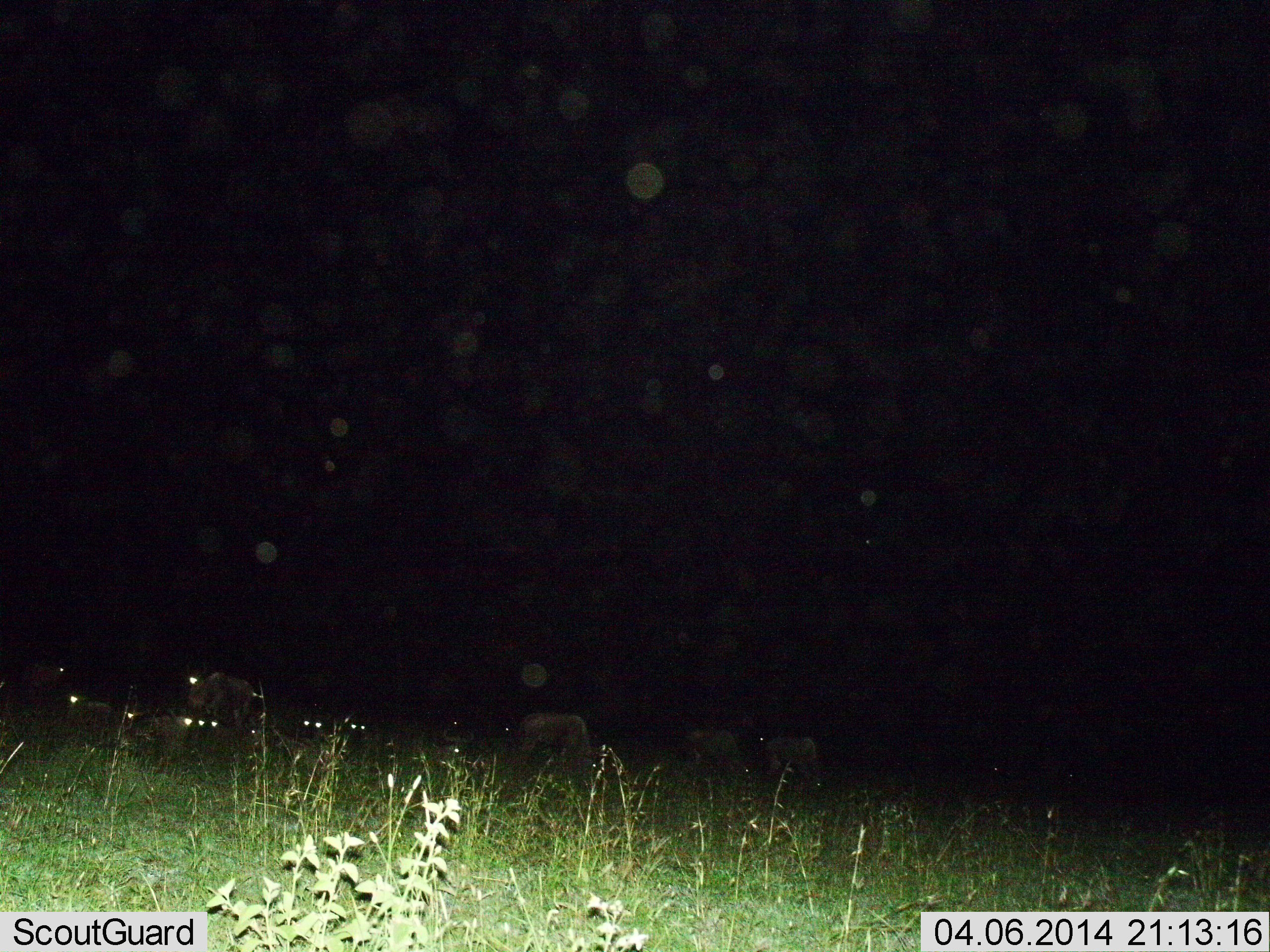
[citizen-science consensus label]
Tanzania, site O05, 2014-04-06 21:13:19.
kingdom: Animalia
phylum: Chordata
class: Mammalia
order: Artiodactyla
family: Bovidae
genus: Connochaetes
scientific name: Connochaetes taurinus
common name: blue wildebeest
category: wildebeest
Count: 10.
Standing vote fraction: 50%.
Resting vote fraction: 60%.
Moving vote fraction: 10%.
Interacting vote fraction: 0%.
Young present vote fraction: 0%.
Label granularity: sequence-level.